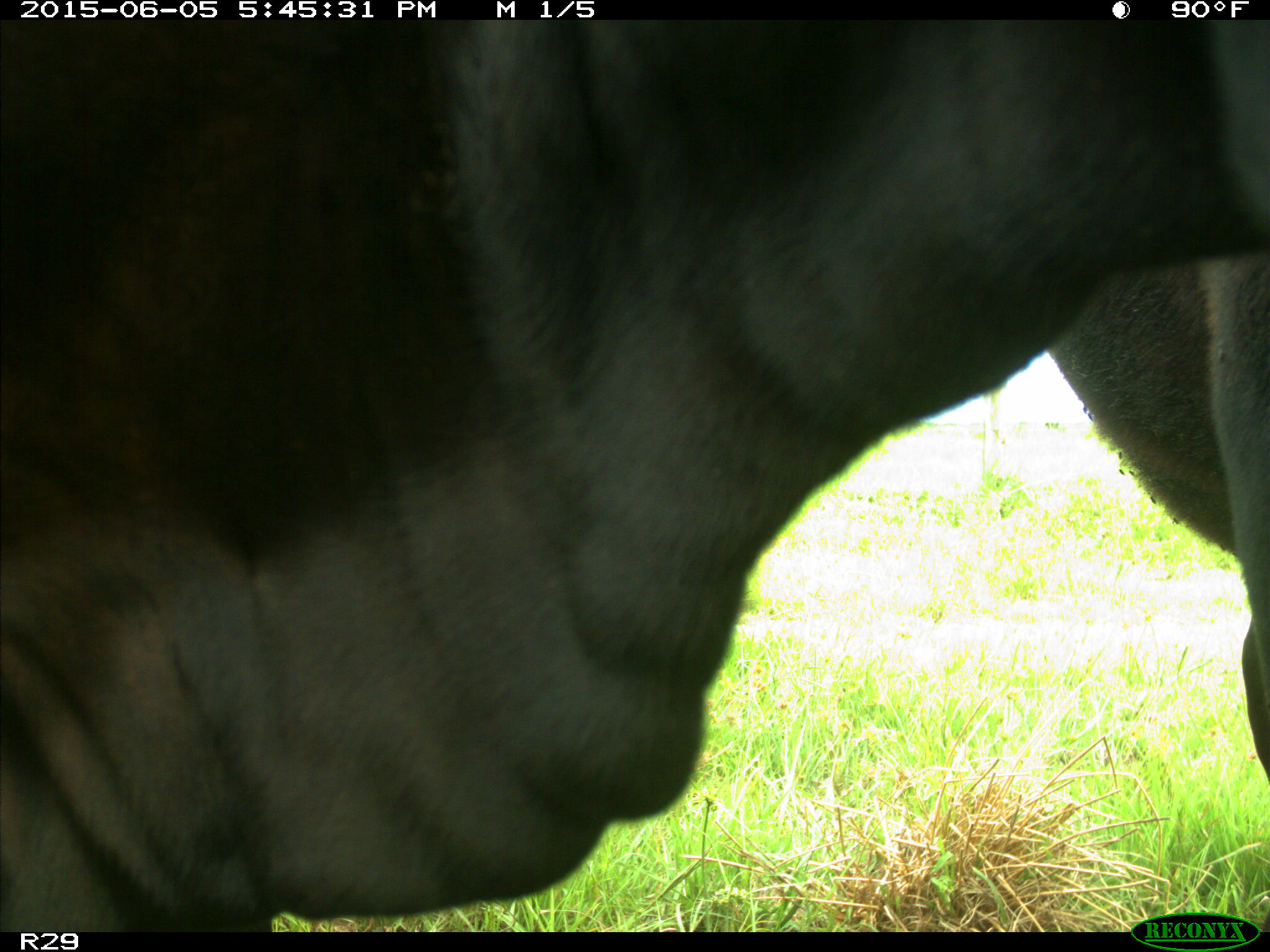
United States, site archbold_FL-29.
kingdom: Animalia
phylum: Chordata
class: Mammalia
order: Artiodactyla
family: Bovidae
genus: Bos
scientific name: Bos taurus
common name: domestic cow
Bos taurus (domestic cow).